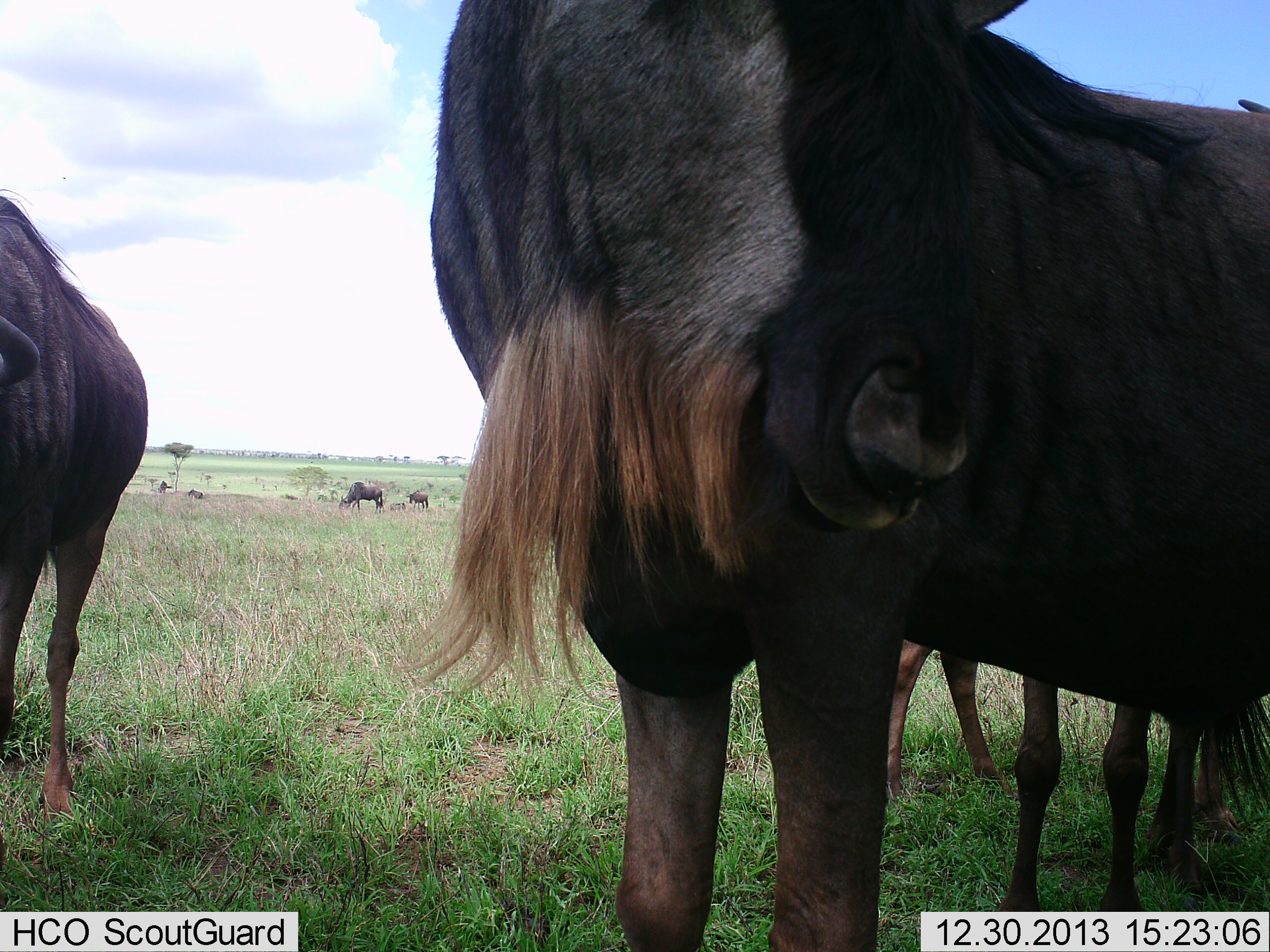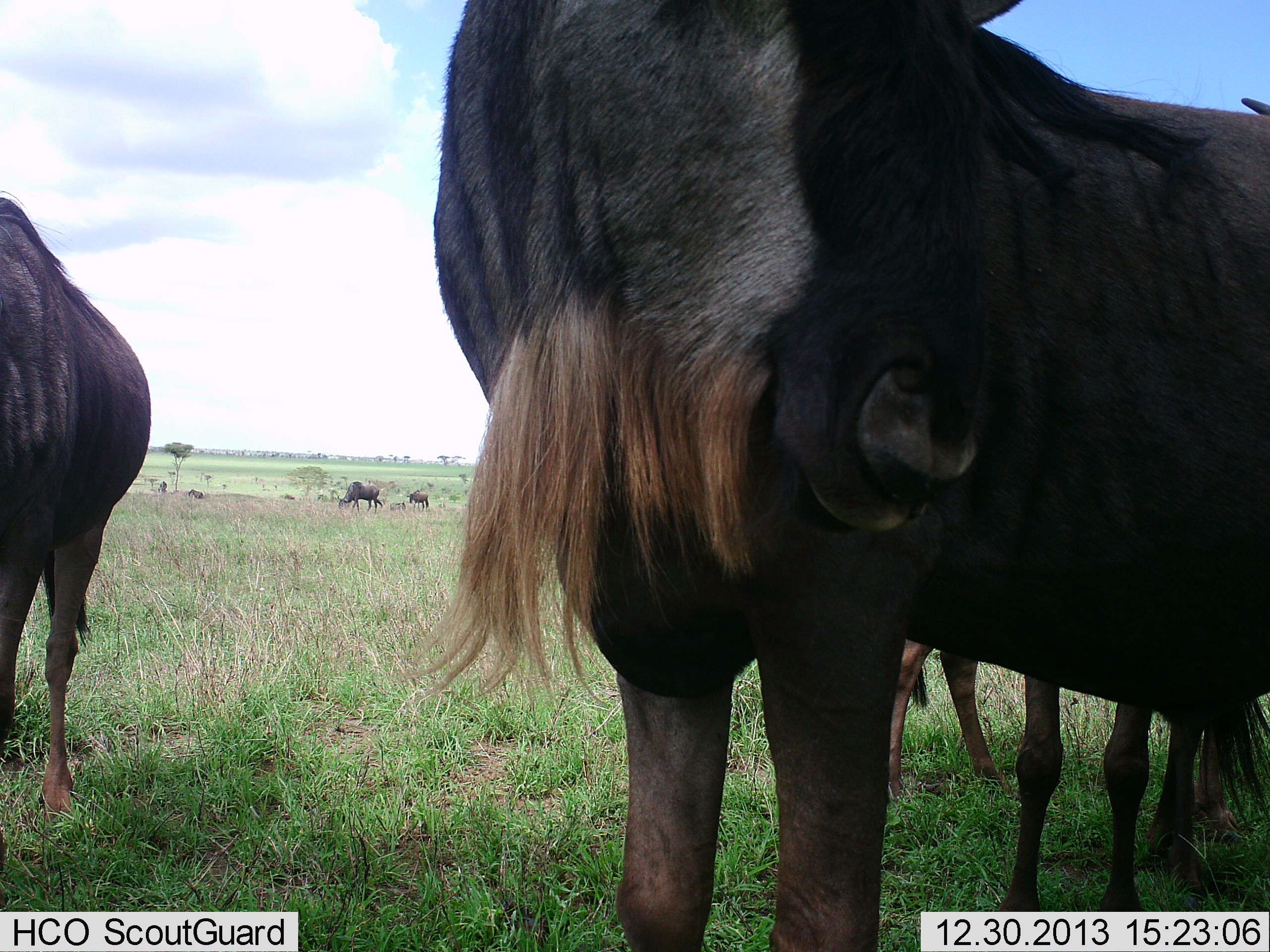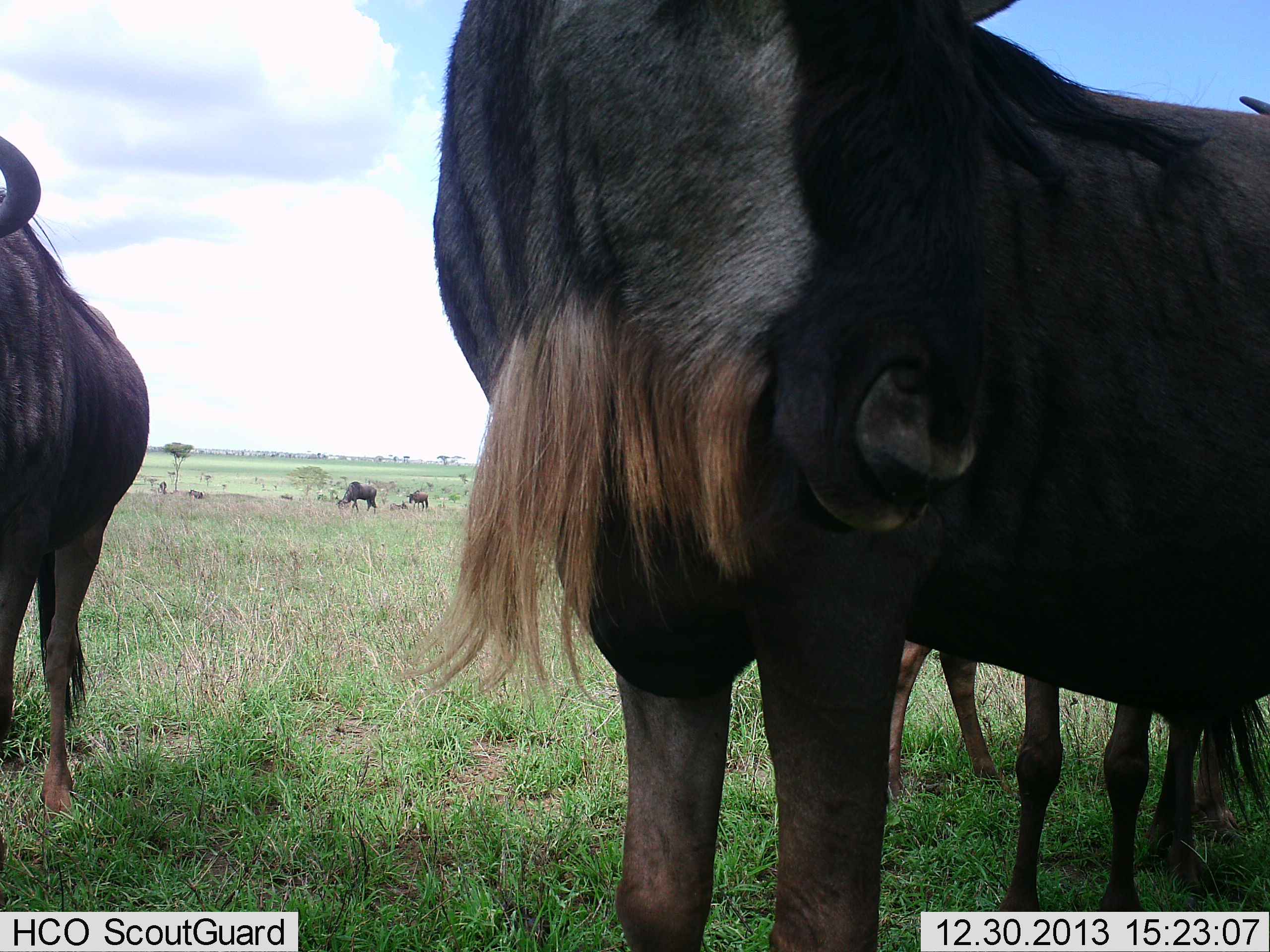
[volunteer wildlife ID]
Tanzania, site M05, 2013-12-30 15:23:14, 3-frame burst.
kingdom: Animalia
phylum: Chordata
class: Mammalia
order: Artiodactyla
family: Bovidae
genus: Connochaetes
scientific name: Connochaetes taurinus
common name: blue wildebeest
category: wildebeest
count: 7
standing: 80%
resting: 10%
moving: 20%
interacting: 10%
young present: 10%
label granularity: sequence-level